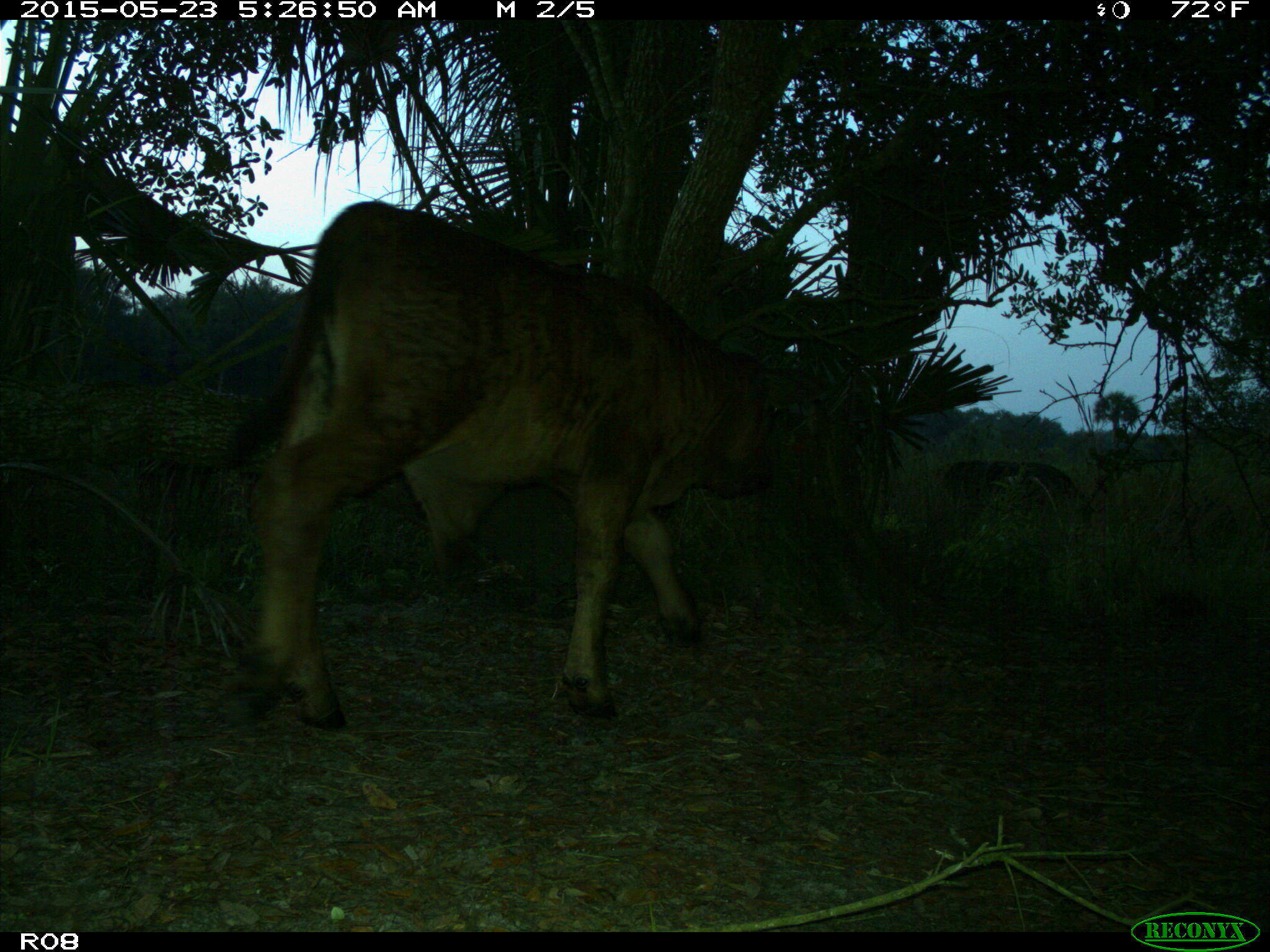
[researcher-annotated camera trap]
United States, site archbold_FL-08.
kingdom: Animalia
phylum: Chordata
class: Mammalia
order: Artiodactyla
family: Bovidae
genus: Bos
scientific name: Bos taurus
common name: domestic cow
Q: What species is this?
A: Bos taurus (domestic cow).